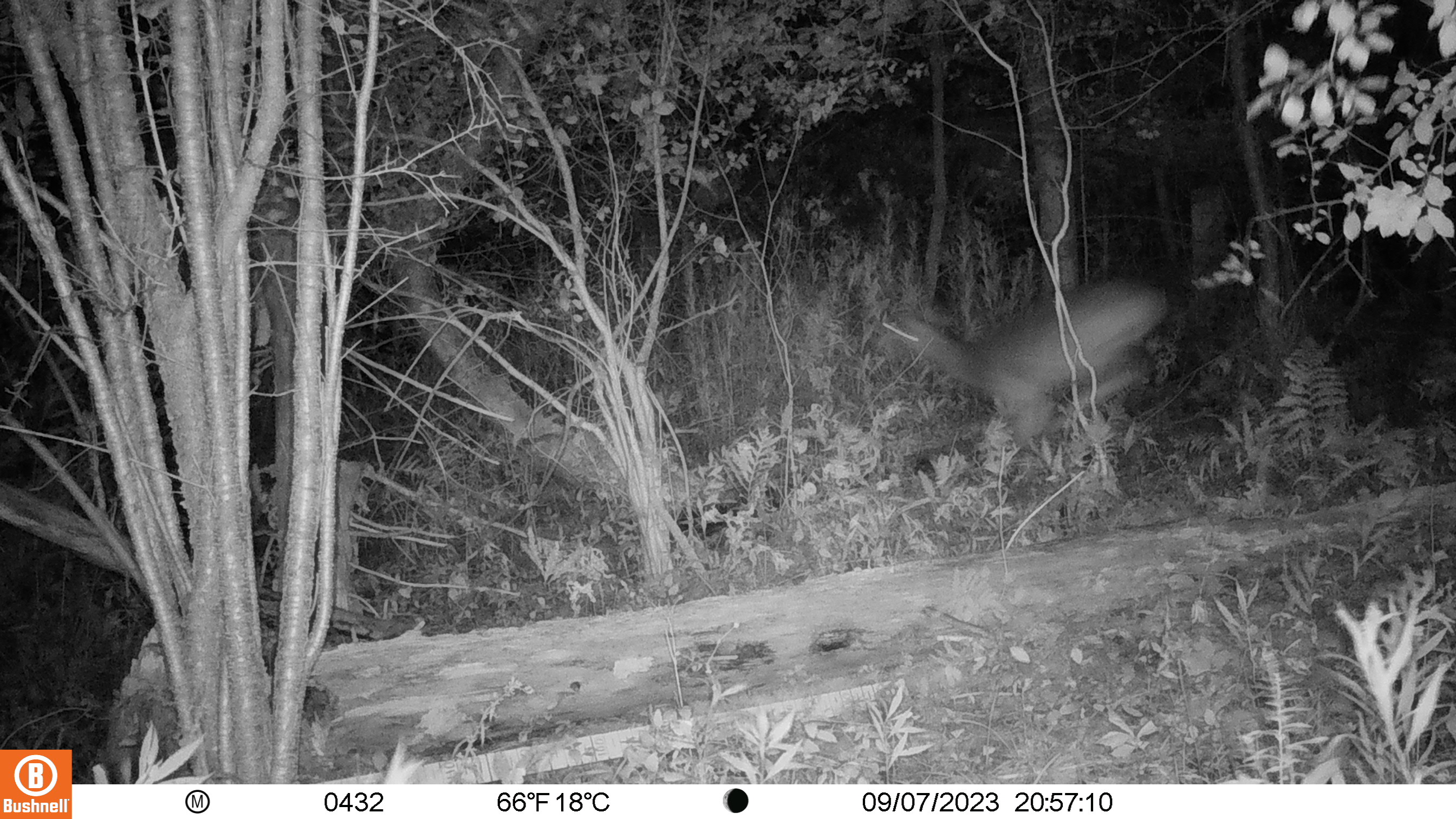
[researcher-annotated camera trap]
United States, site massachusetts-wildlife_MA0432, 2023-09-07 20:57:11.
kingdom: Animalia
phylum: Chordata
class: Mammalia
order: Artiodactyla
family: Cervidae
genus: Odocoileus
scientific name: Odocoileus virginianus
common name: white-tailed deer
White-tailed deer (Odocoileus virginianus).